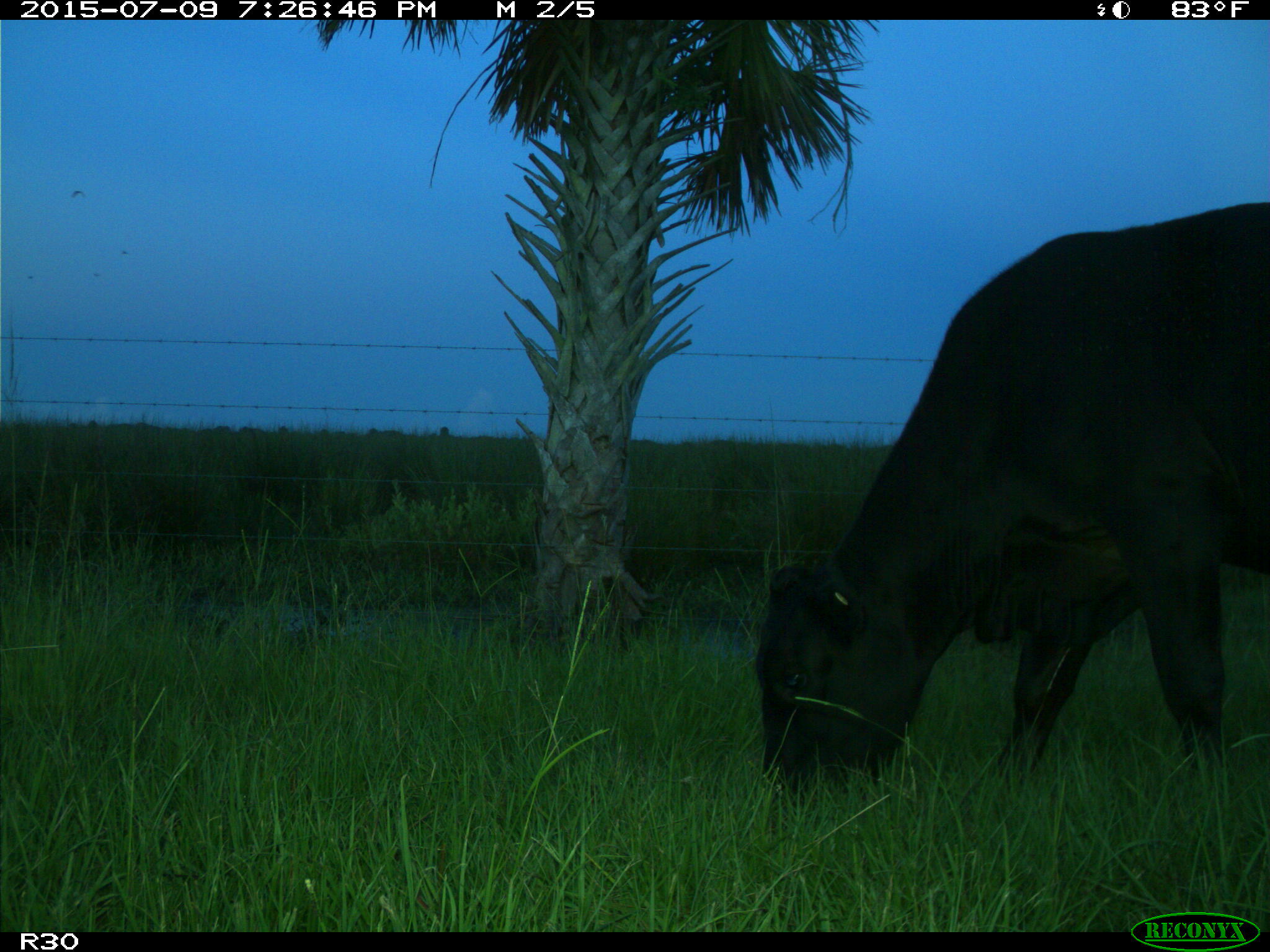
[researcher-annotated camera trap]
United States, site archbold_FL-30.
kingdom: Animalia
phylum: Chordata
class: Mammalia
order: Artiodactyla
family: Bovidae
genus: Bos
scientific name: Bos taurus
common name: domestic cow